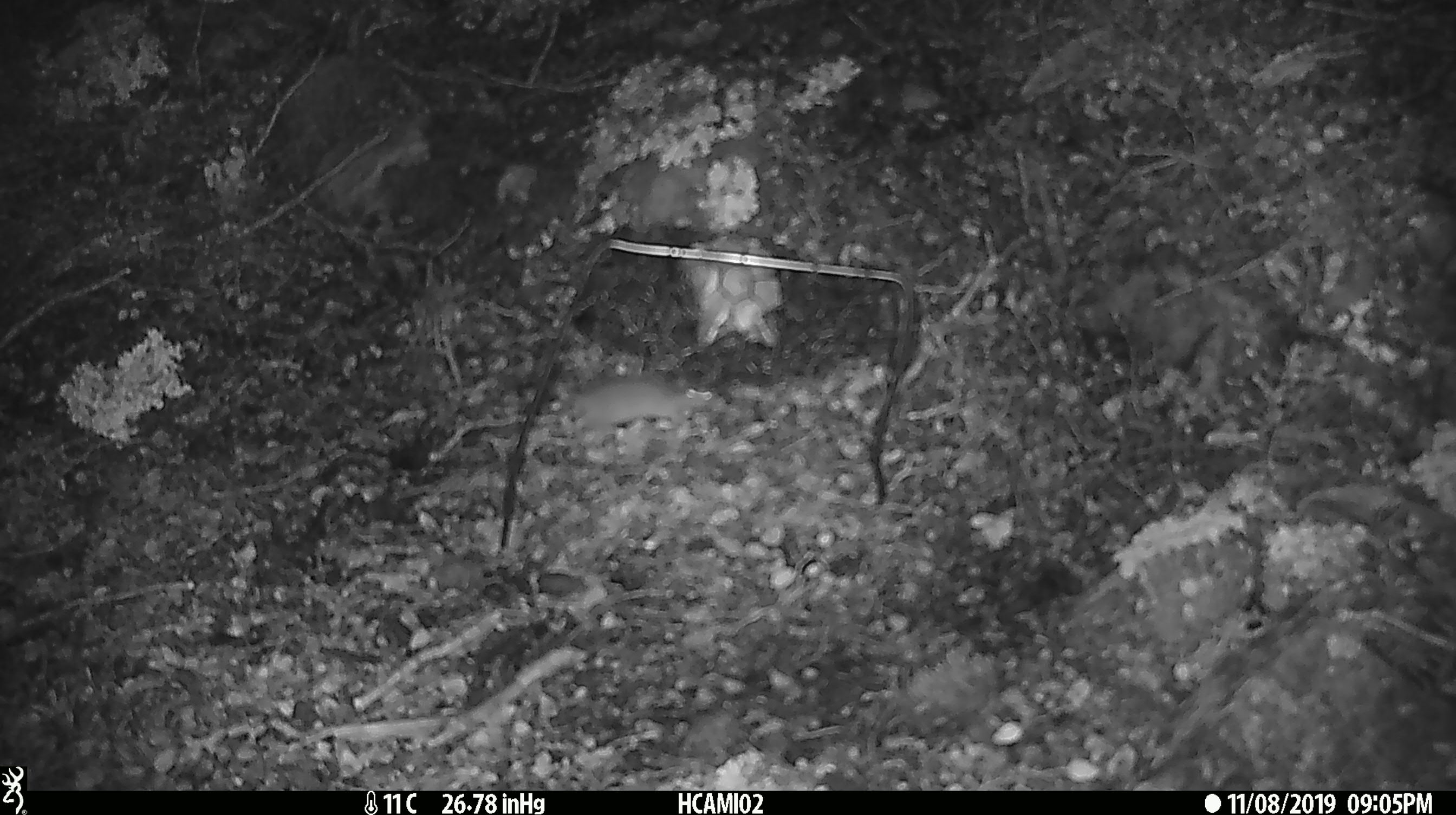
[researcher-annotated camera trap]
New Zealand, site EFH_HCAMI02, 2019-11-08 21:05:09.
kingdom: Animalia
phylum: Chordata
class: Mammalia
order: Rodentia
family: Muridae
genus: Mus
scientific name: Mus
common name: mouse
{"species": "mouse (Mus)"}